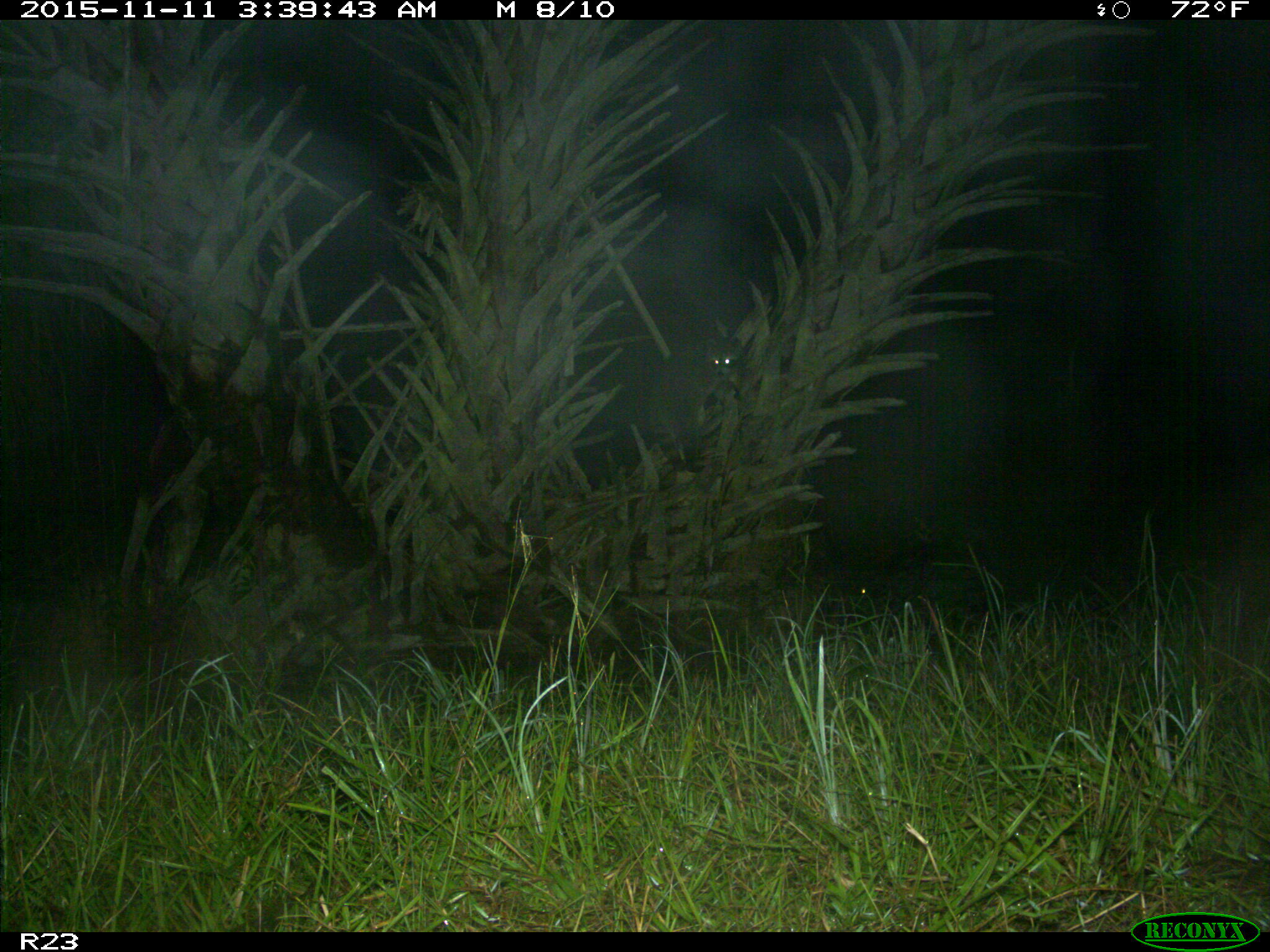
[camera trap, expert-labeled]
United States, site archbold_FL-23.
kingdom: Animalia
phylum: Chordata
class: Mammalia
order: Artiodactyla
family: Suidae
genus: Sus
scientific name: Sus scrofa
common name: wild boar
Sus scrofa (wild boar).